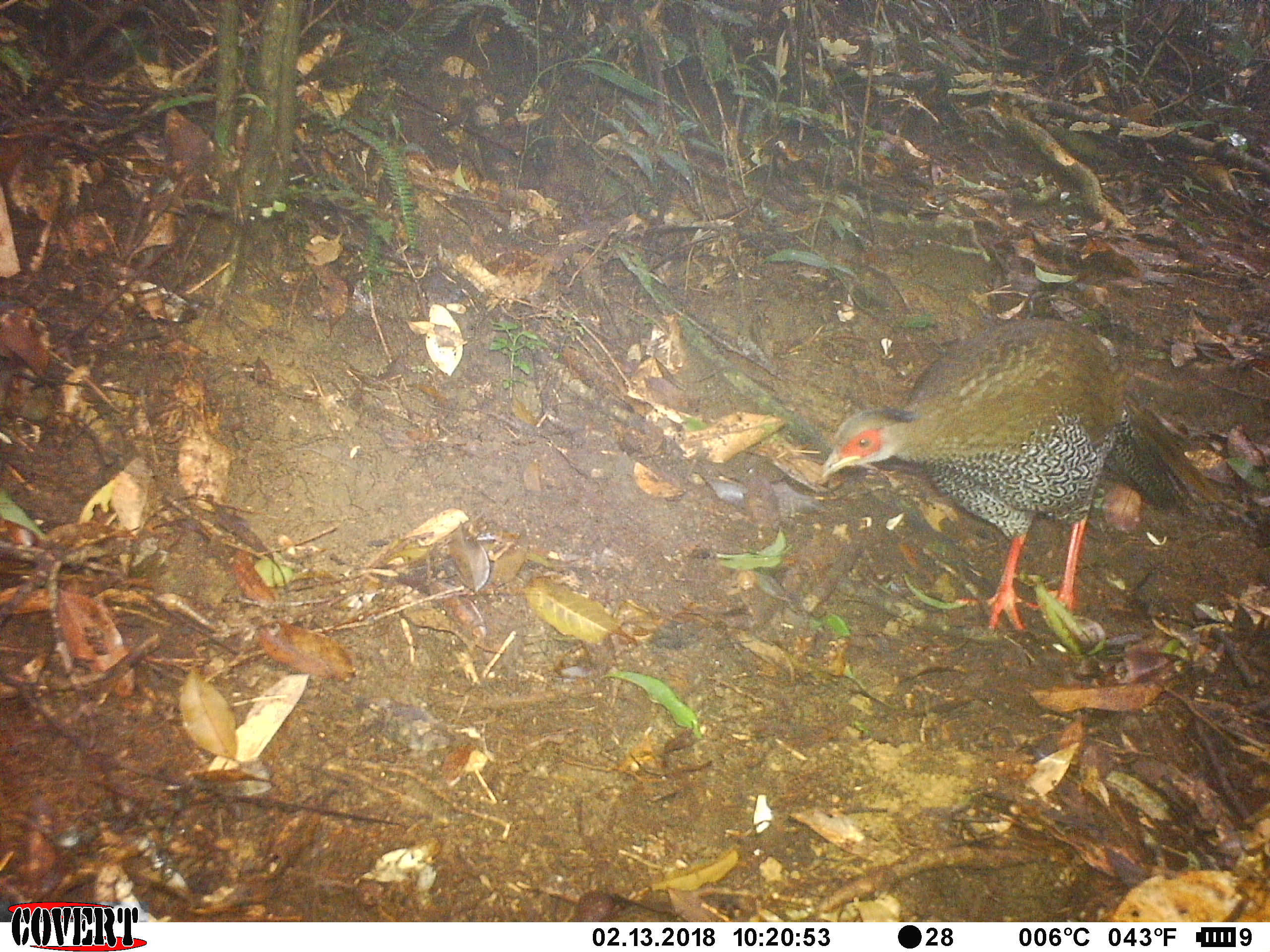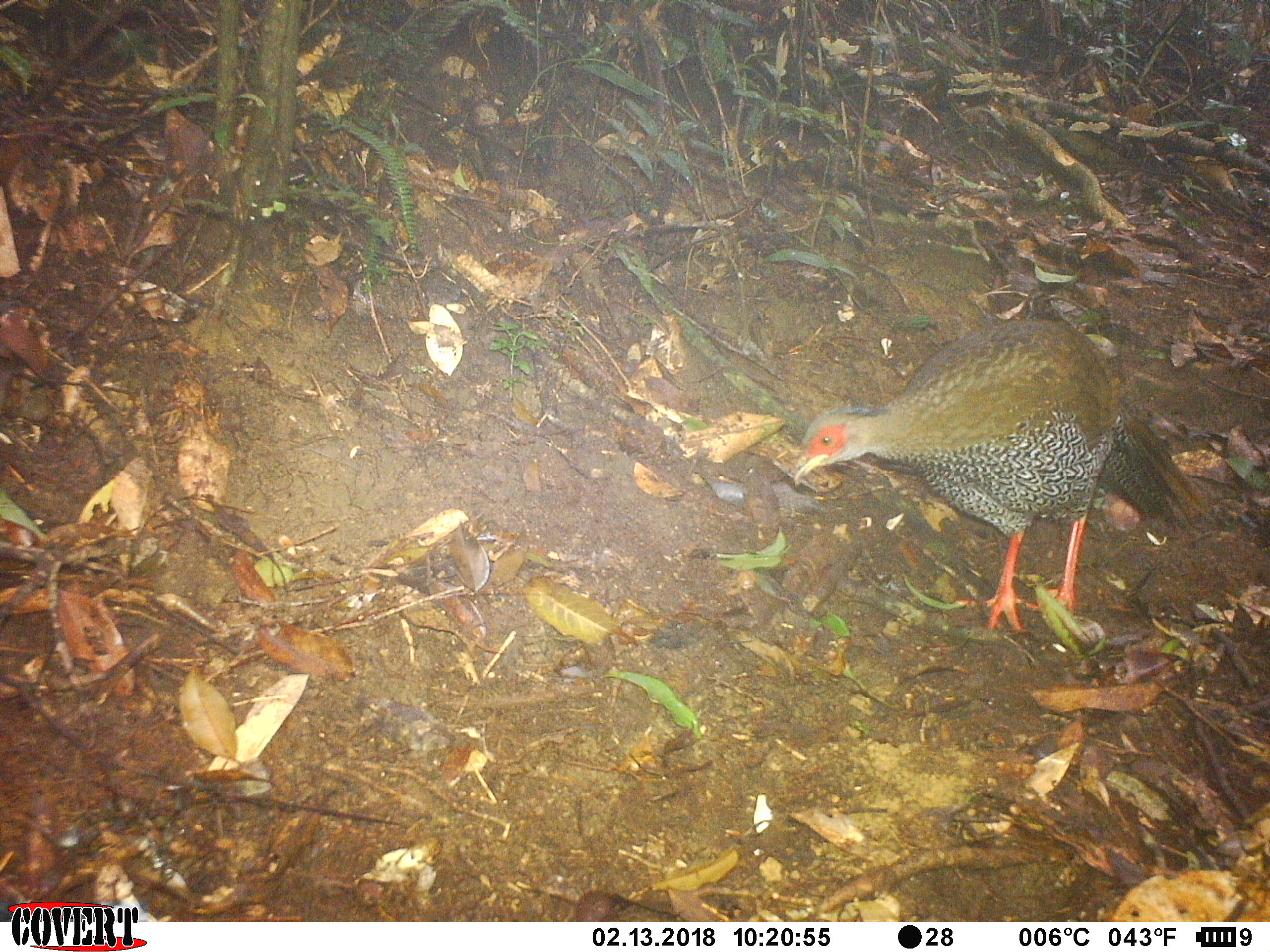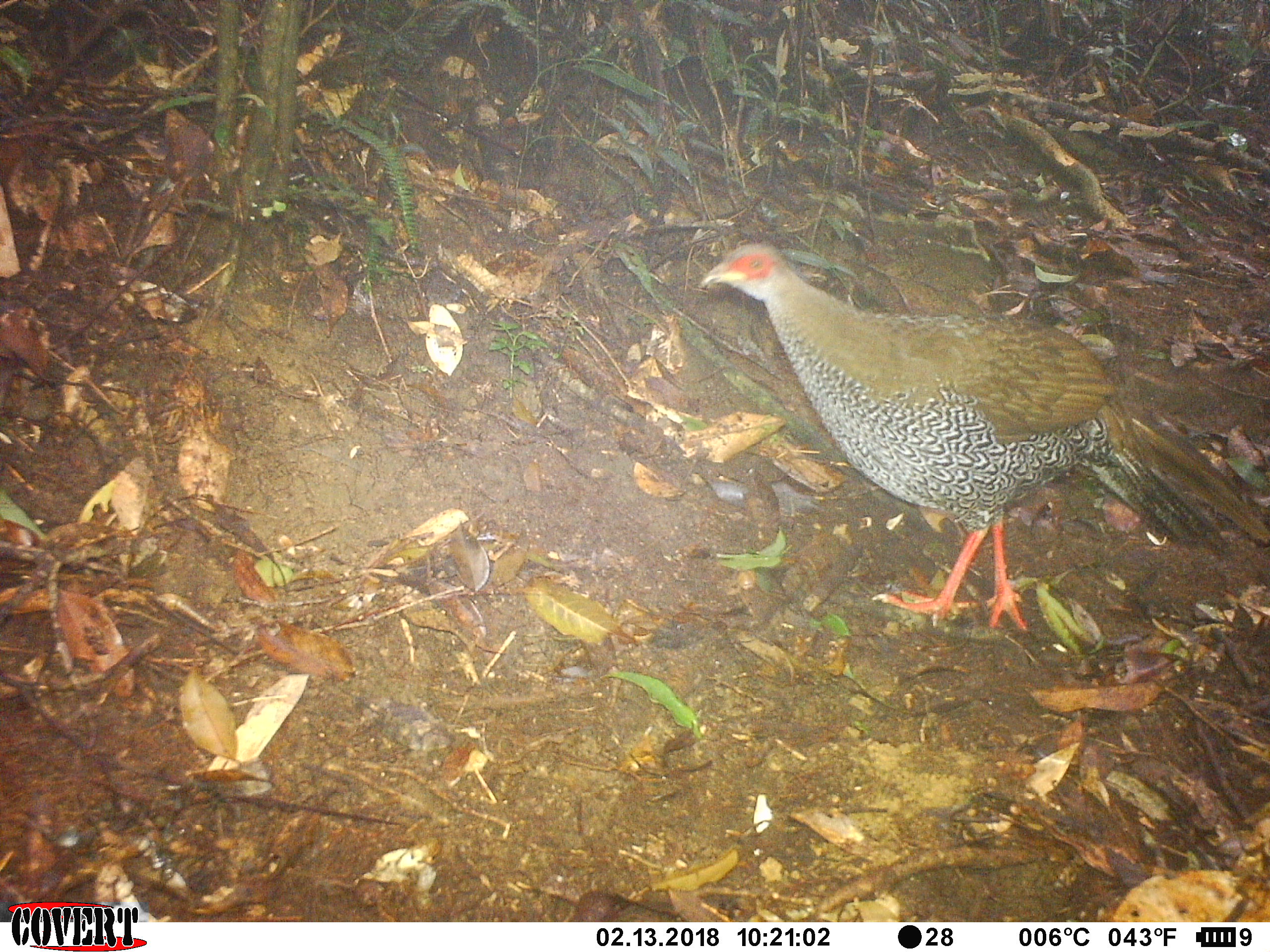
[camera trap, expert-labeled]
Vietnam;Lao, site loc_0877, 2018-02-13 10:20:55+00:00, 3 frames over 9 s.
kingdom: Animalia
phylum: Chordata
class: Aves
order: Galliformes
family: Phasianidae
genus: Lophura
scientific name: Lophura nycthemera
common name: silver pheasant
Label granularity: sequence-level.